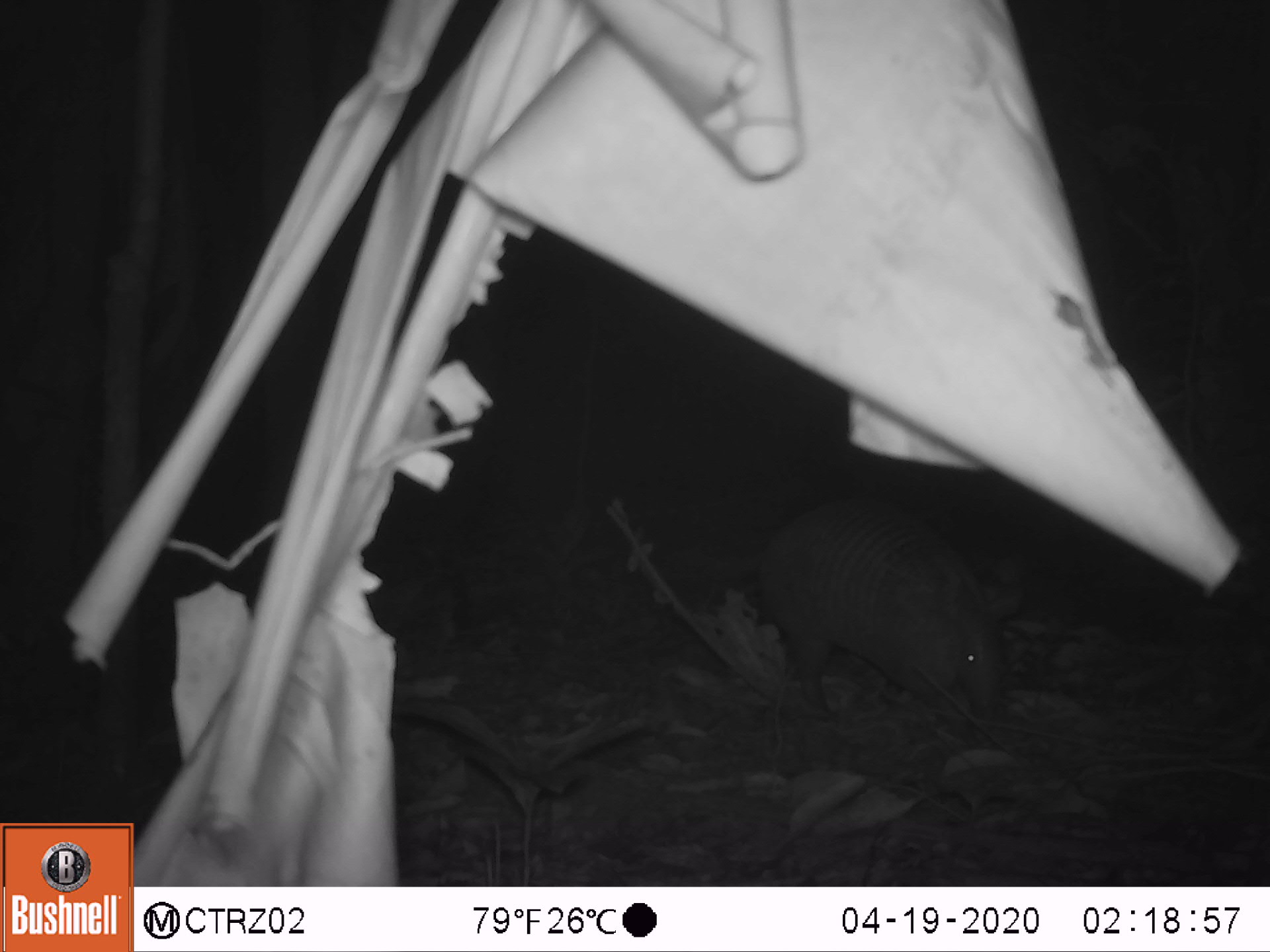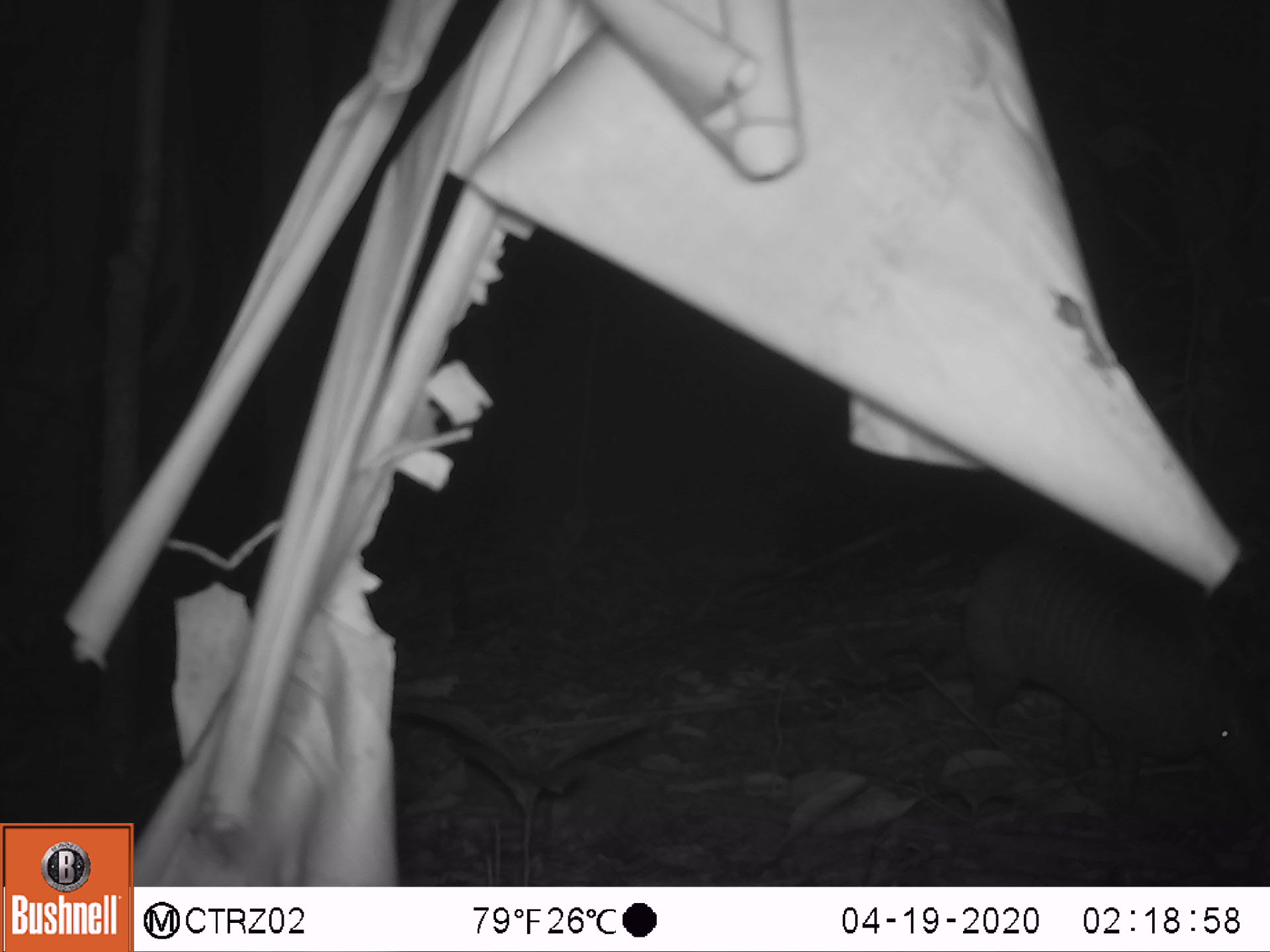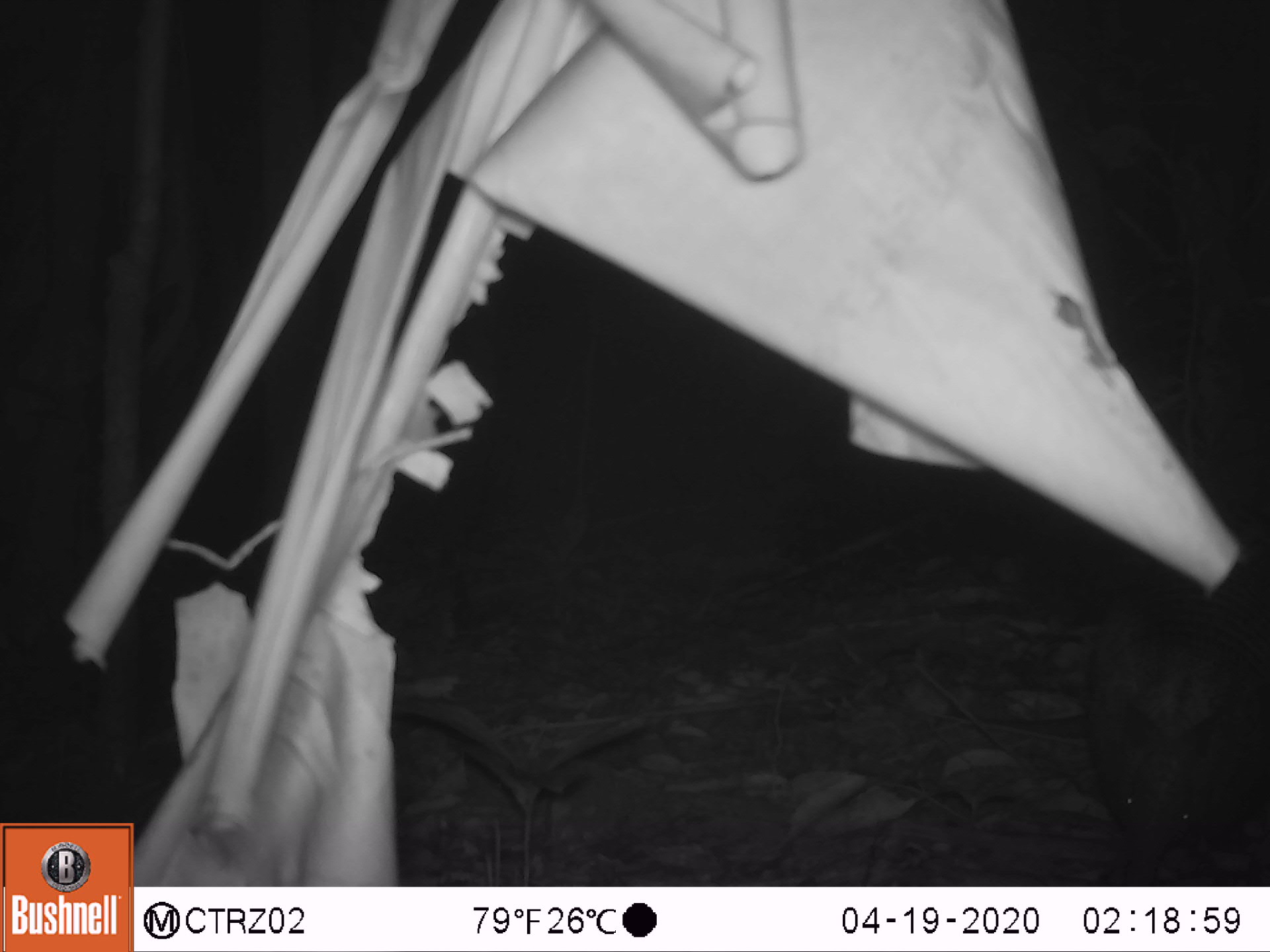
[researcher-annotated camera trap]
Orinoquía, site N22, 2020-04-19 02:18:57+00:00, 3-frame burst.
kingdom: Animalia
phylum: Chordata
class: Mammalia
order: Cingulata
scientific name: Cingulata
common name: armadillo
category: unknown armadillo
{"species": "unknown armadillo (armadillo) (Cingulata)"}